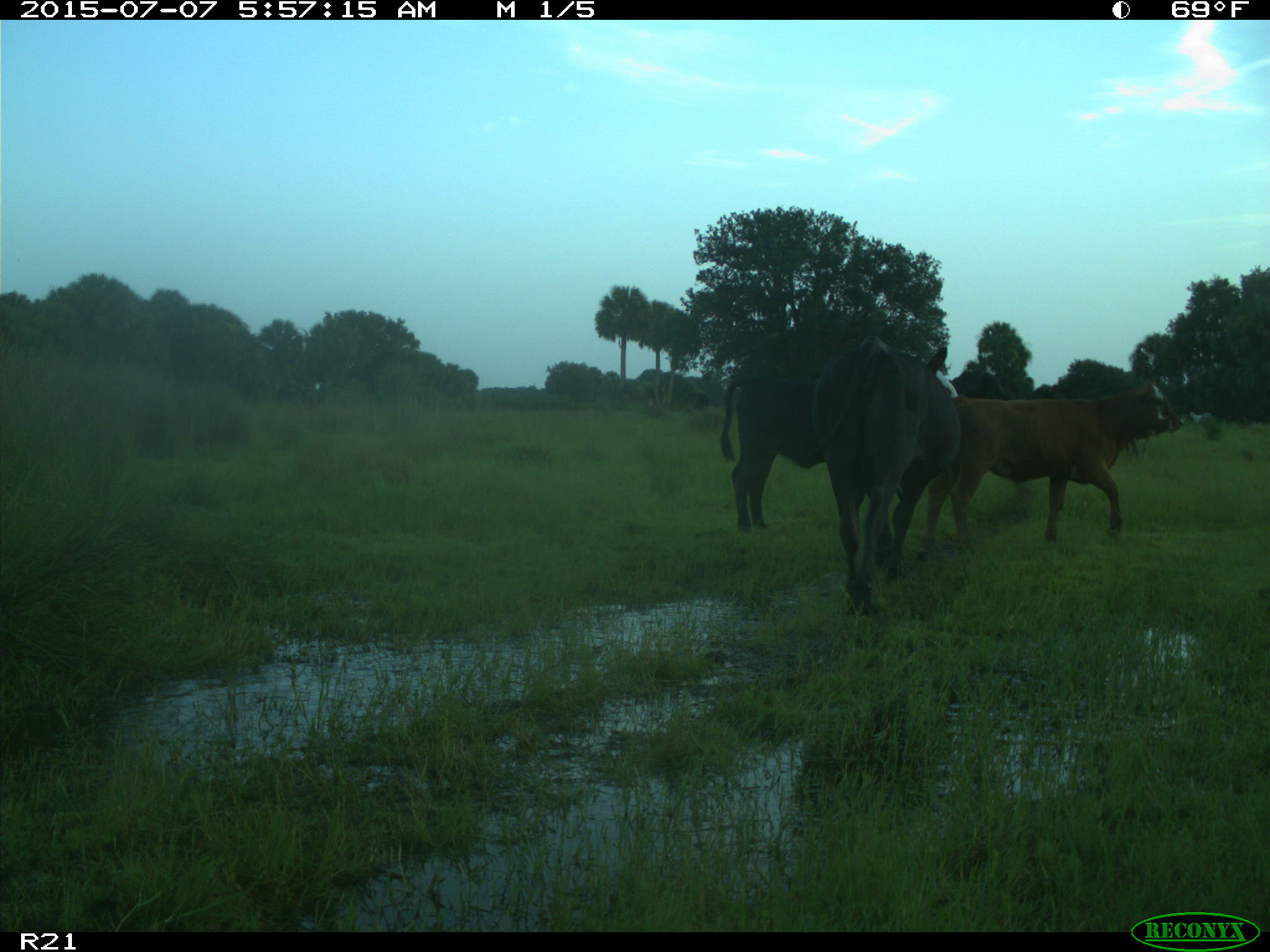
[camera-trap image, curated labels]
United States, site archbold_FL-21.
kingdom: Animalia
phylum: Chordata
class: Mammalia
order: Artiodactyla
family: Bovidae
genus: Bos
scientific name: Bos taurus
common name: domestic cow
Bos taurus (domestic cow).